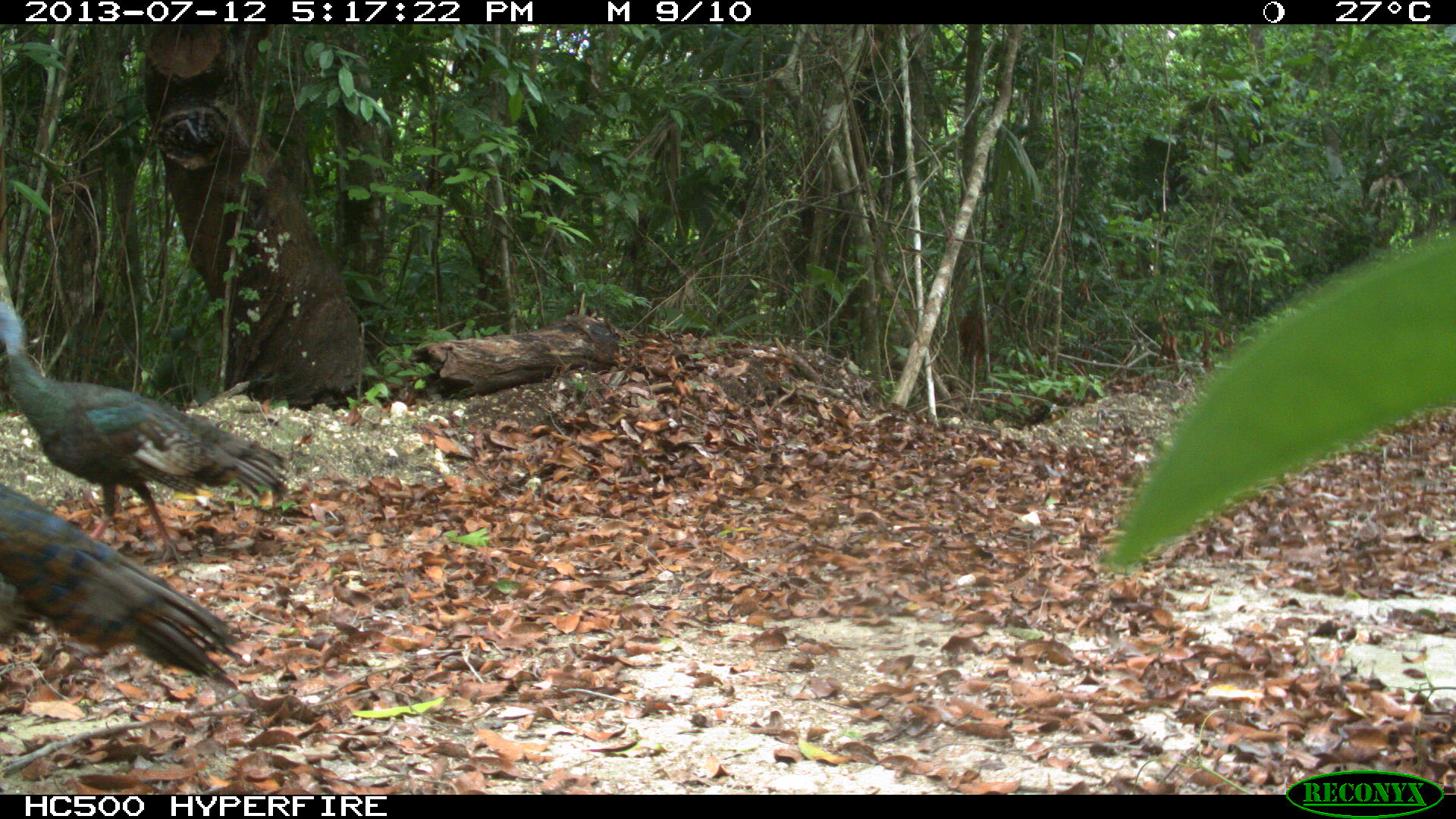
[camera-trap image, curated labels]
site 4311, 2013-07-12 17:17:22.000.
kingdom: Animalia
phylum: Chordata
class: Aves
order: Galliformes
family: Phasianidae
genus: Meleagris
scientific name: Meleagris ocellata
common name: ocellated turkey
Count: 2.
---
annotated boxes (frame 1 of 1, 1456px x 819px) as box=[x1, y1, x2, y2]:
meleagris ocellata: box=[0, 296, 292, 568]; box=[0, 481, 240, 691]